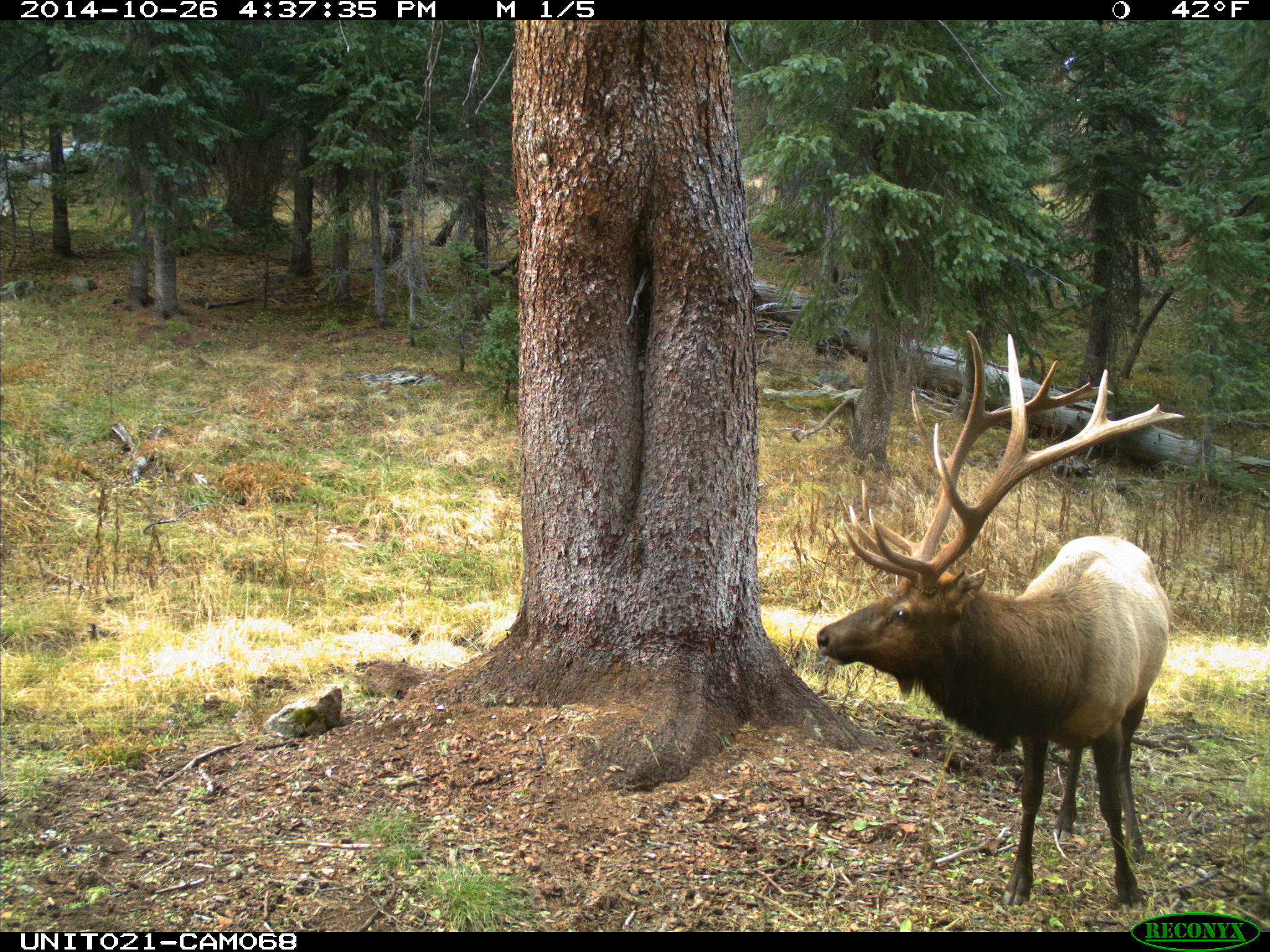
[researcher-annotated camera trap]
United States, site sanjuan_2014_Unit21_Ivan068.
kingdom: Animalia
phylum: Chordata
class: Mammalia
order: Artiodactyla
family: Cervidae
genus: Cervus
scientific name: Cervus elaphus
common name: red deer